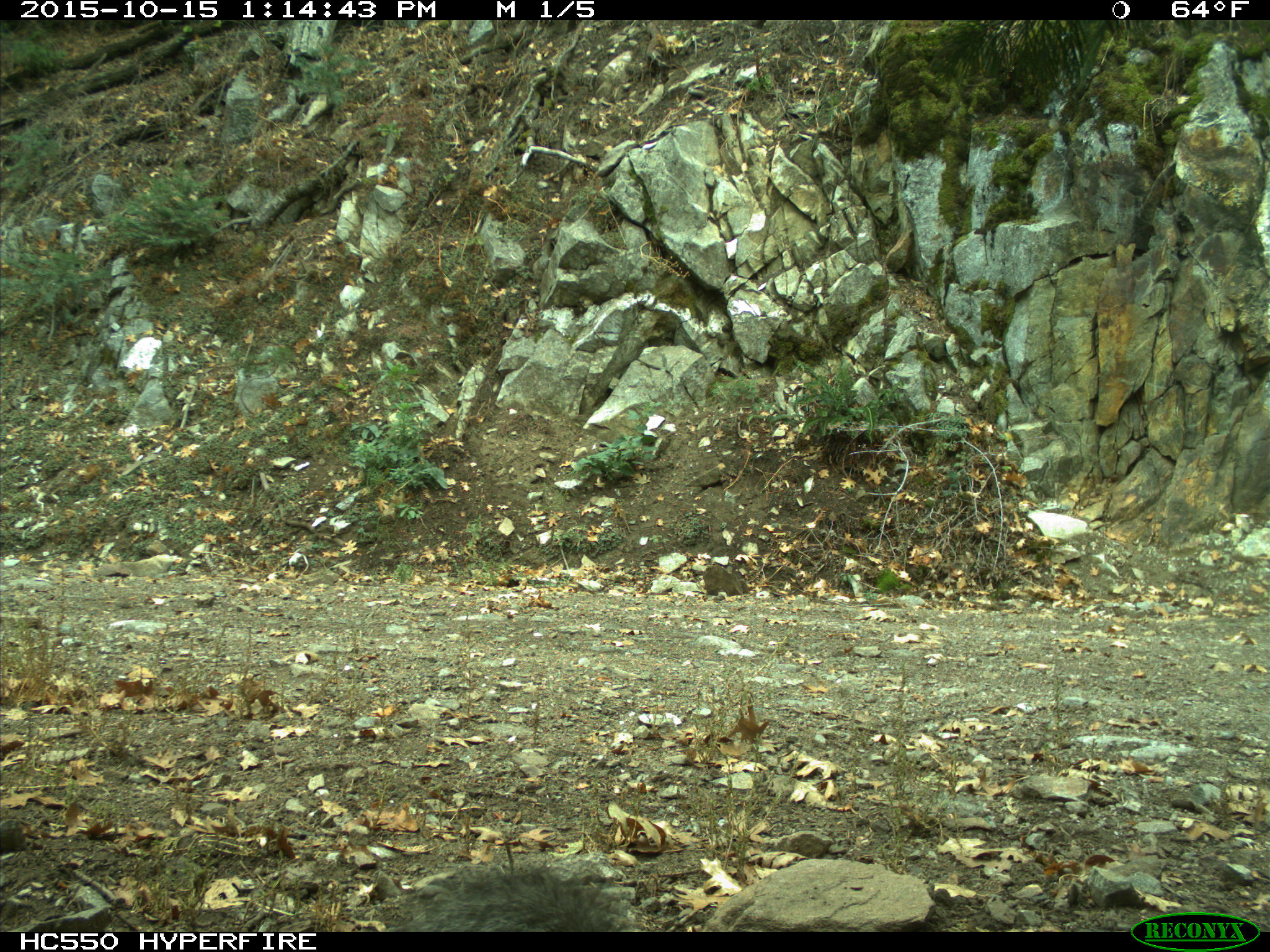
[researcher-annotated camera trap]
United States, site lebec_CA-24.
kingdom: Animalia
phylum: Chordata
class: Mammalia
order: Rodentia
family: Sciuridae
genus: Sciurus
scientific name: Sciurus carolinensis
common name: eastern gray squirrel